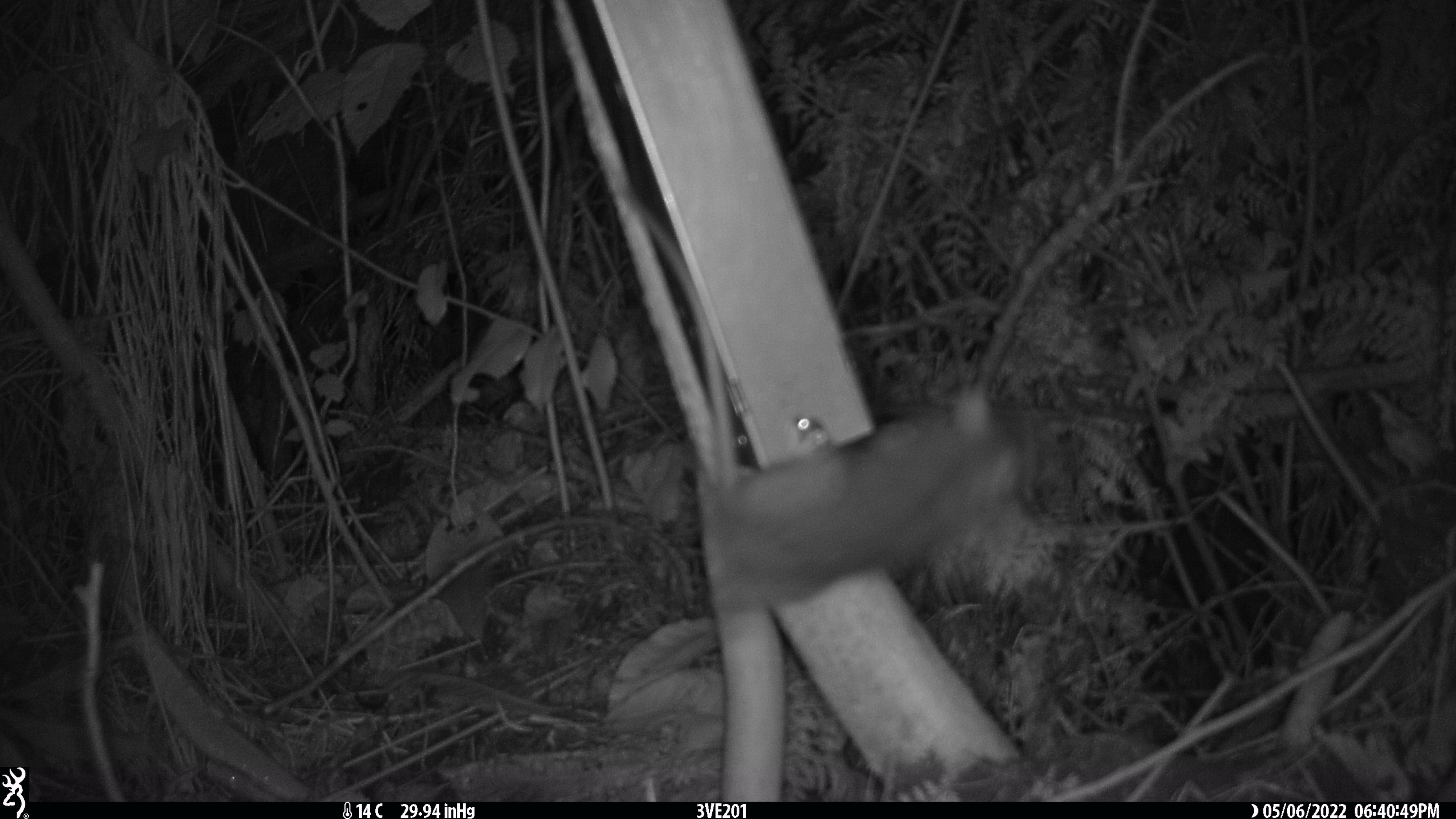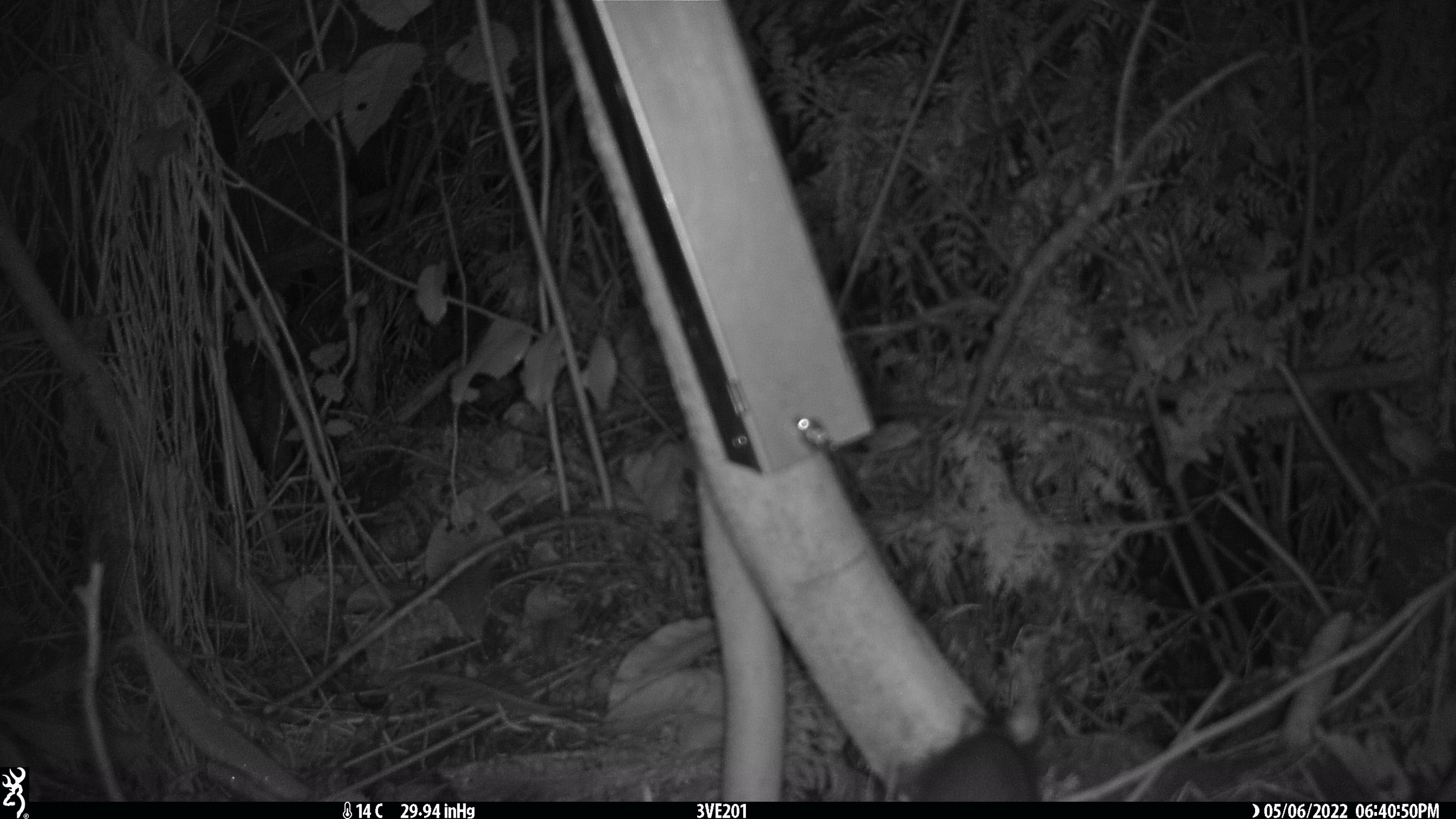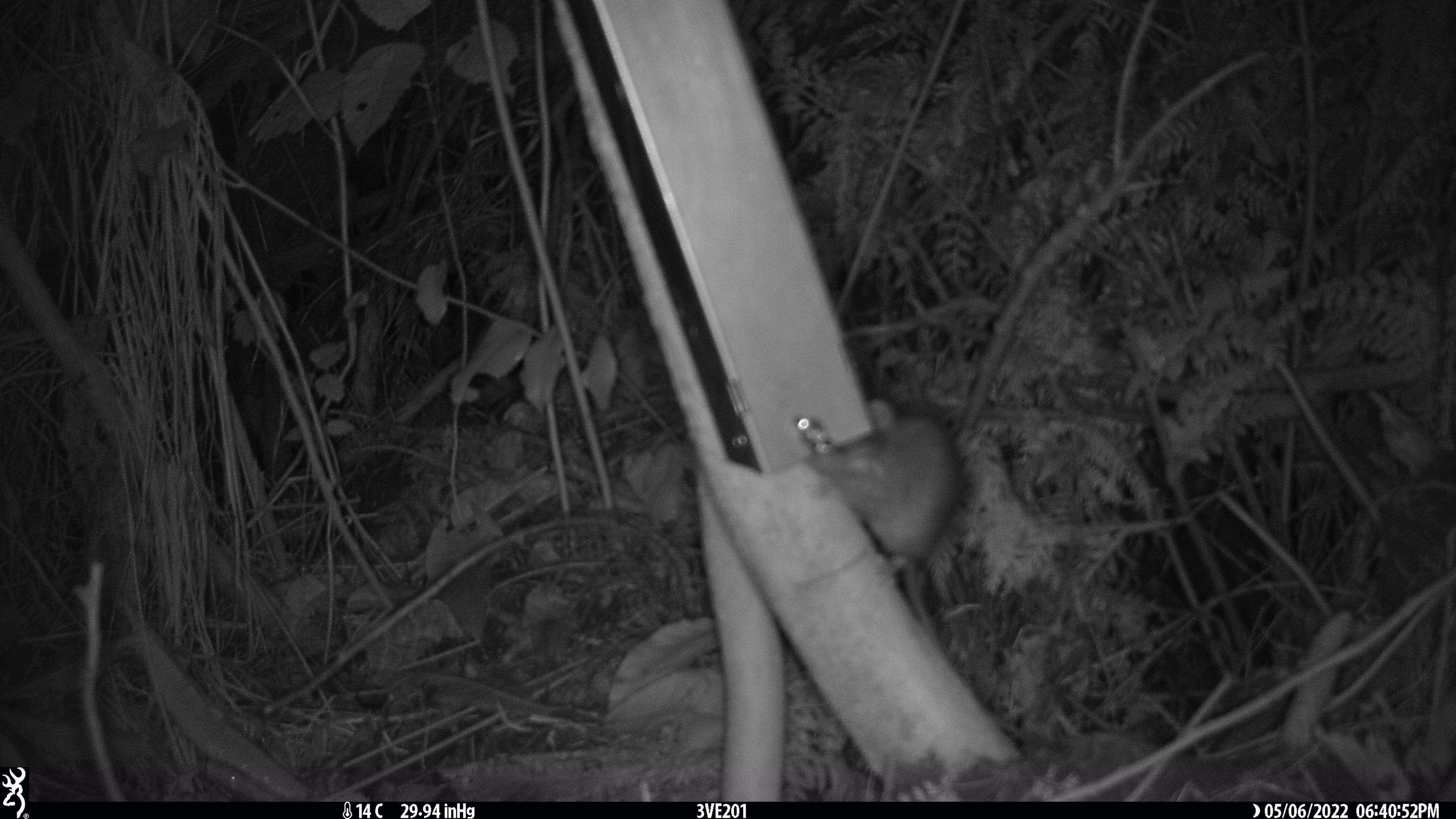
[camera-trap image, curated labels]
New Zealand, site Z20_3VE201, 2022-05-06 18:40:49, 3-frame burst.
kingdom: Animalia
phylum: Chordata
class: Mammalia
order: Rodentia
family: Muridae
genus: Rattus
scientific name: Rattus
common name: rat